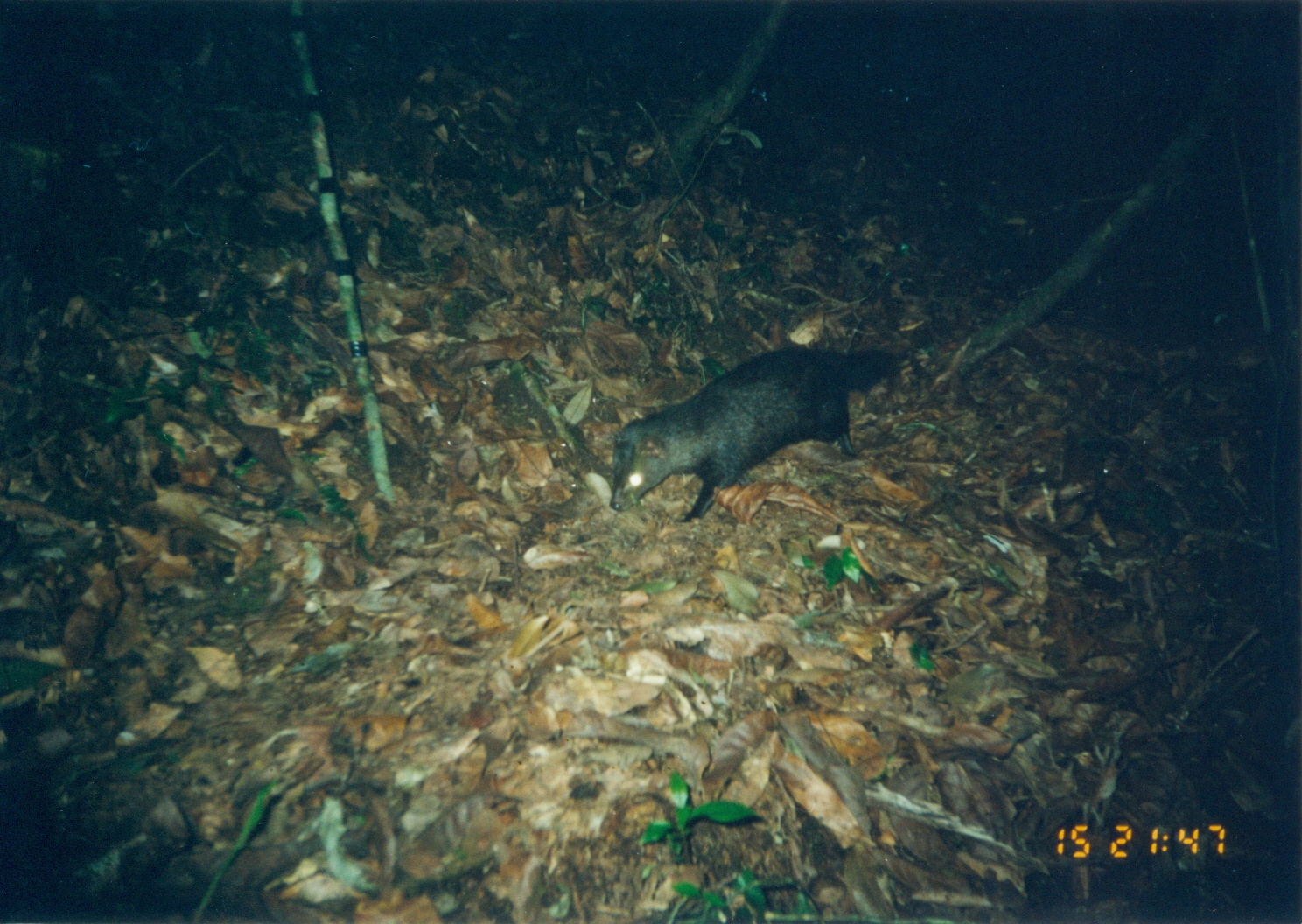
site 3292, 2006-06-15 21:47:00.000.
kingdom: Animalia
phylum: Chordata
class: Mammalia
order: Carnivora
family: Herpestidae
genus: Bdeogale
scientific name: Bdeogale crassicauda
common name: bushy-tailed mongoose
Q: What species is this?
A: Bdeogale crassicauda (bushy-tailed mongoose).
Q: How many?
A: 1.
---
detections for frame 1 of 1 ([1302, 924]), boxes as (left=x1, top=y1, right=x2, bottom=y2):
bdeogale crassicauda: (left=611, top=347, right=899, bottom=522)